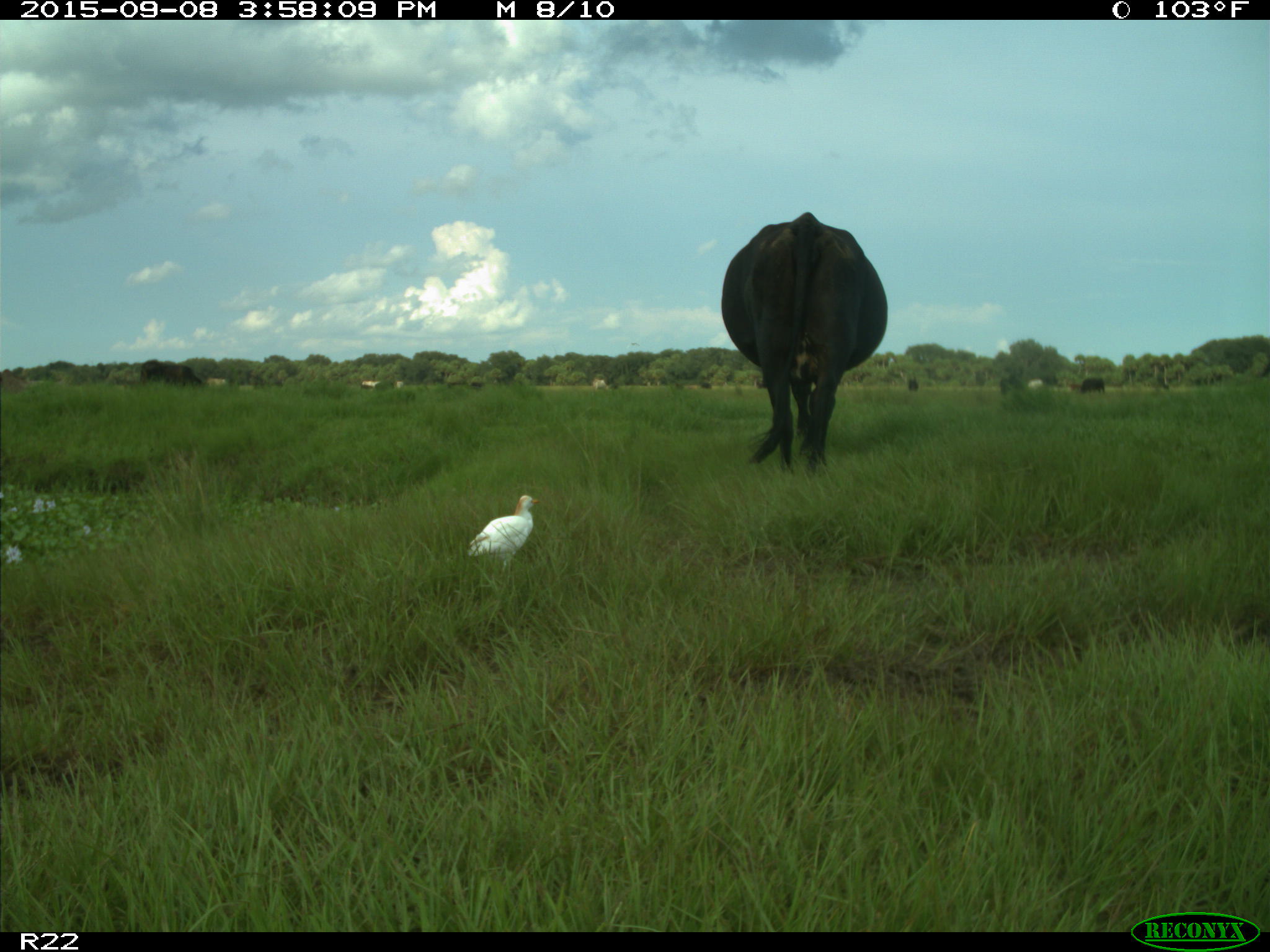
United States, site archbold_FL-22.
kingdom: Animalia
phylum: Chordata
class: Mammalia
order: Artiodactyla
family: Bovidae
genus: Bos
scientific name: Bos taurus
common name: domestic cow